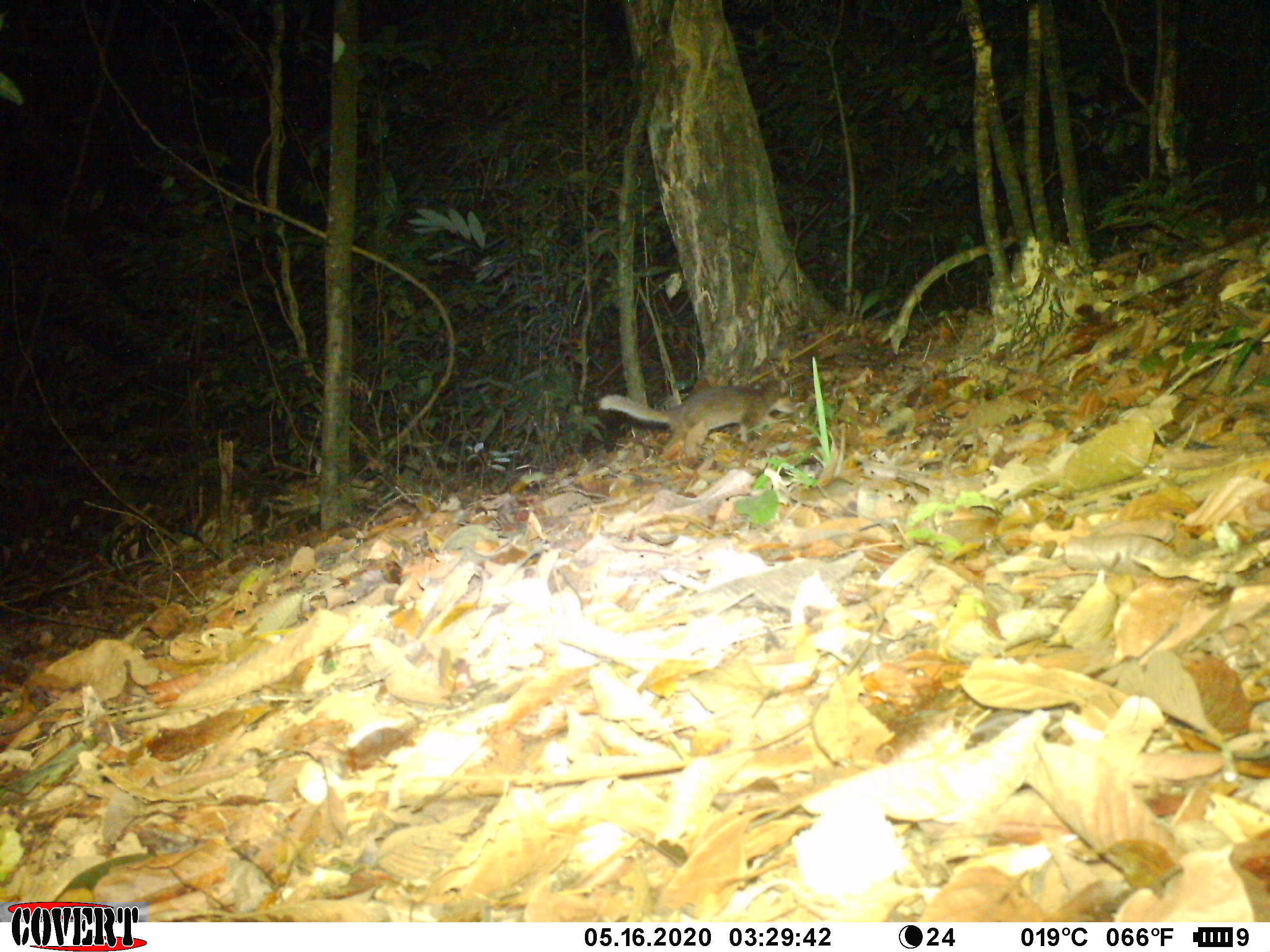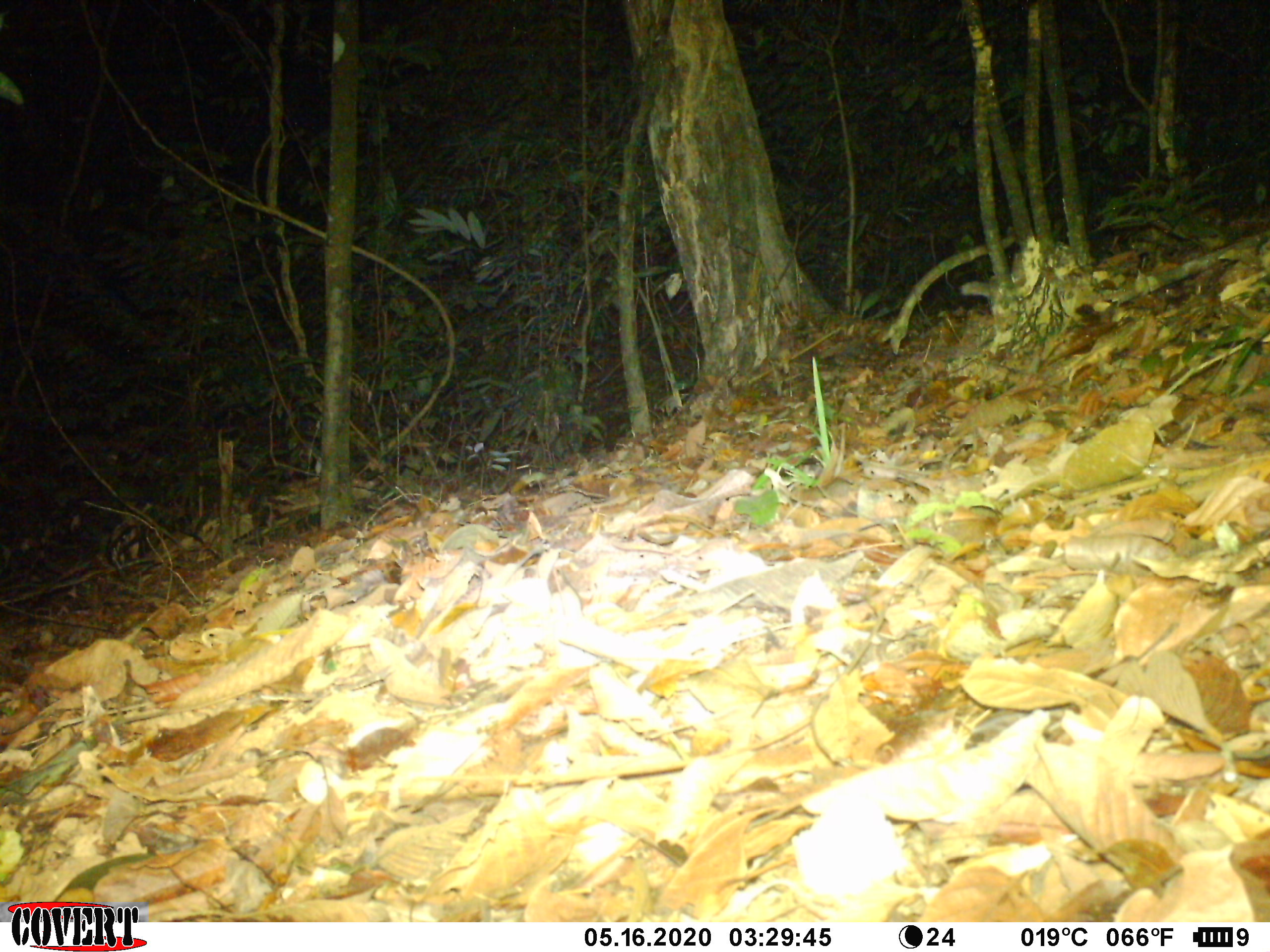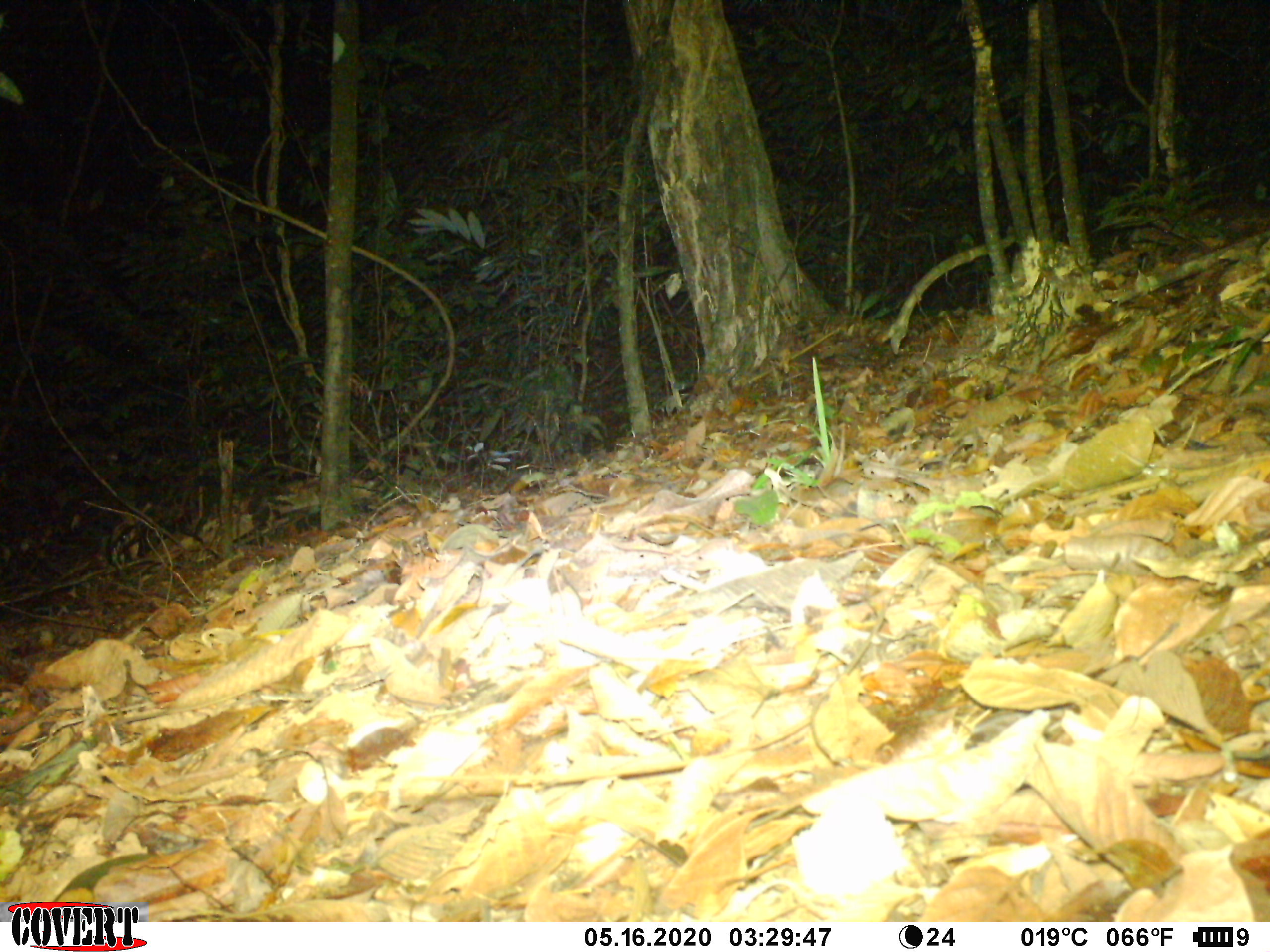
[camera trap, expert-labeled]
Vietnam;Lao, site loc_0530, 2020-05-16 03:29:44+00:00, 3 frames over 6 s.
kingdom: Animalia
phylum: Chordata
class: Mammalia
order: Carnivora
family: Mustelidae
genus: Melogale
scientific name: Melogale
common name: ferret badger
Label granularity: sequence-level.